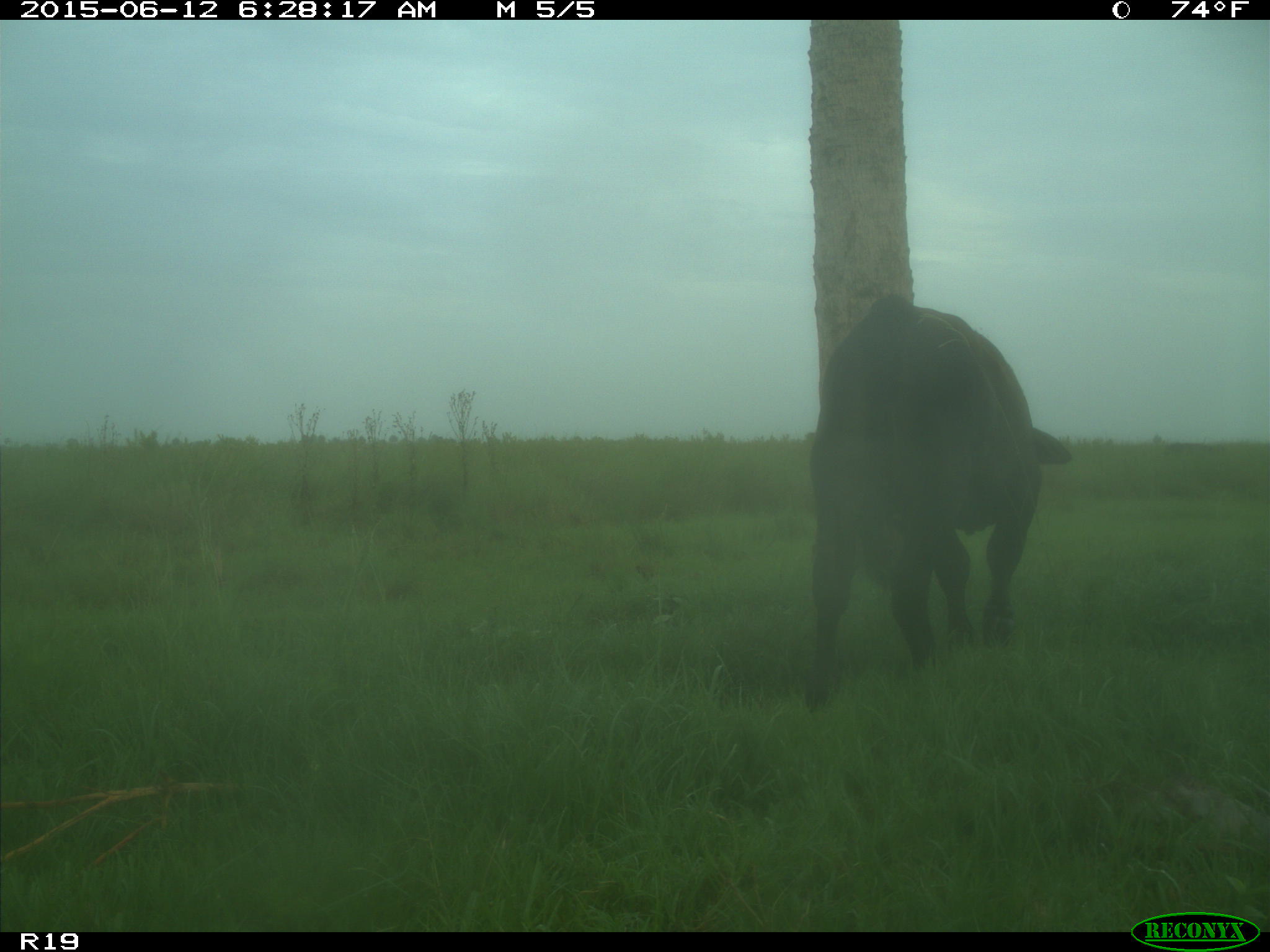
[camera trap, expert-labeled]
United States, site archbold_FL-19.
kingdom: Animalia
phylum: Chordata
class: Mammalia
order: Artiodactyla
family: Bovidae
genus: Bos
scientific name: Bos taurus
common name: domestic cow